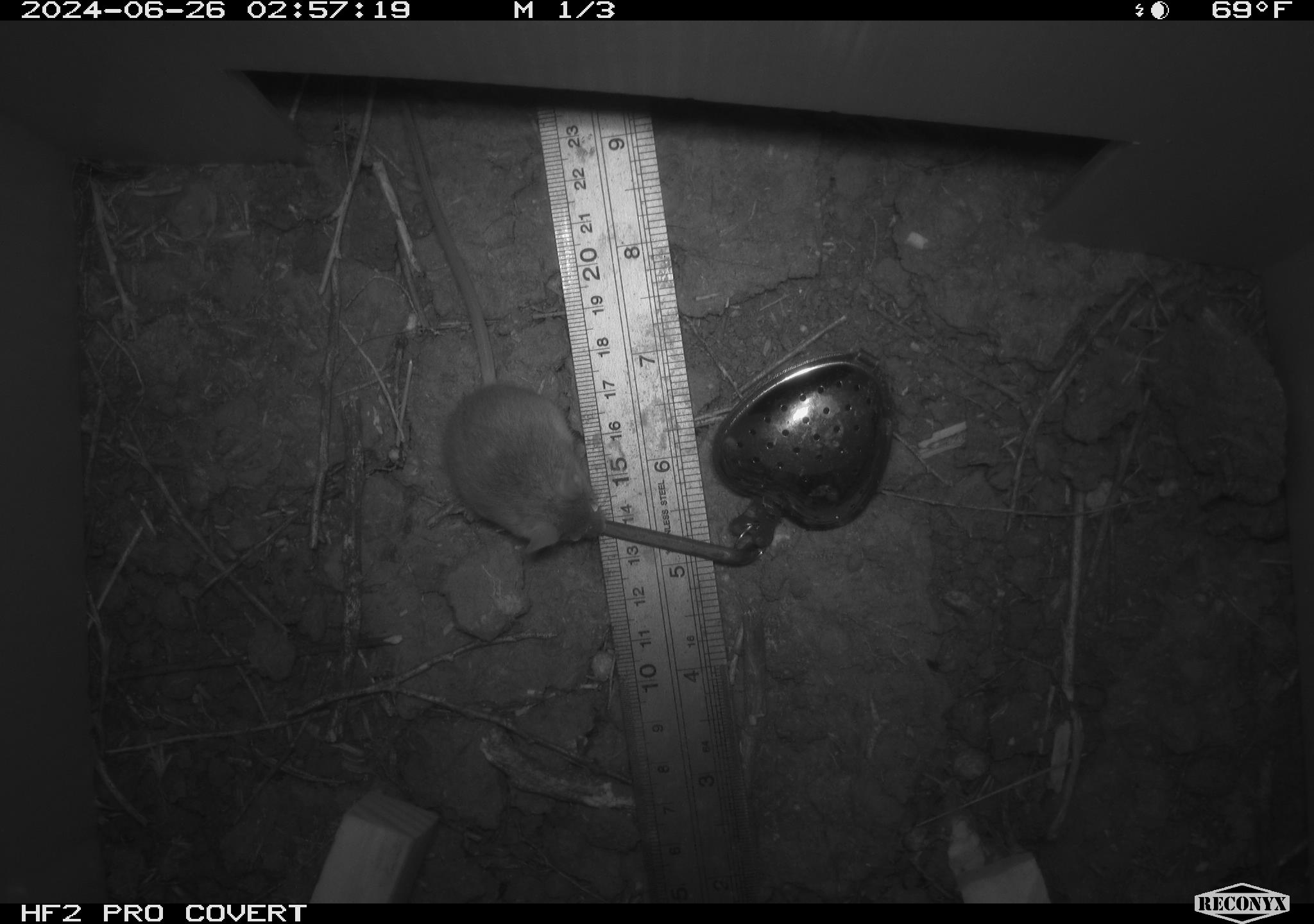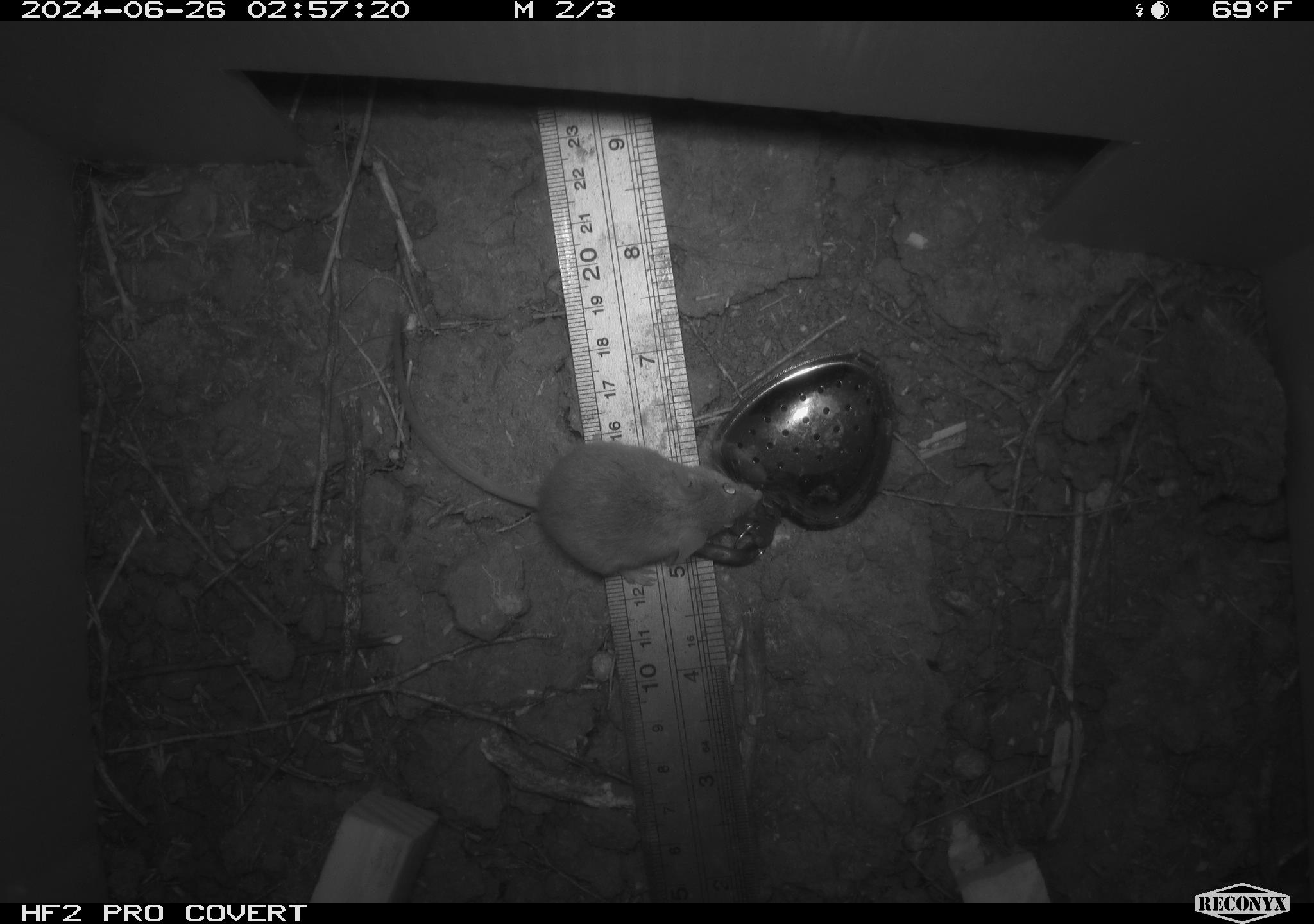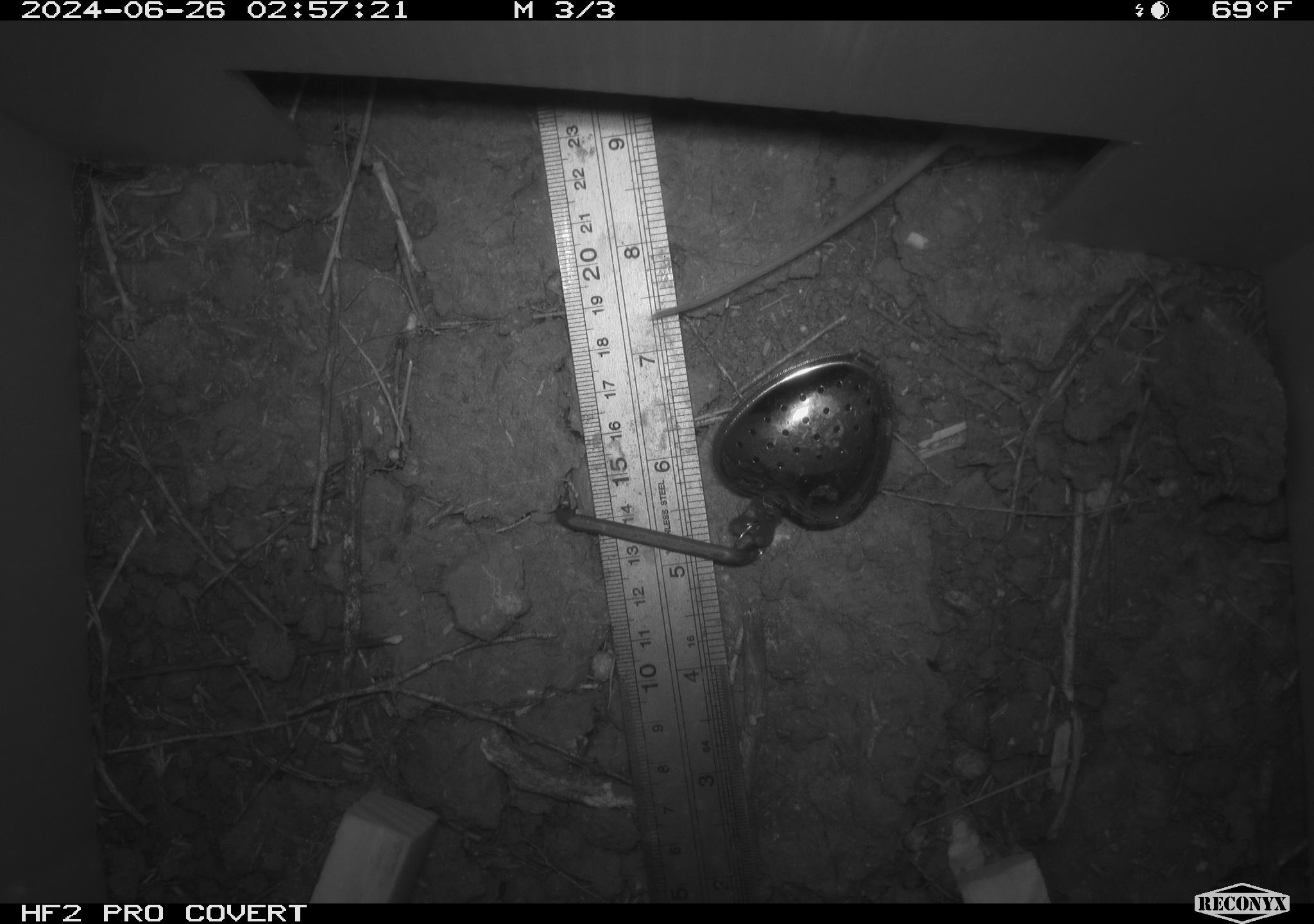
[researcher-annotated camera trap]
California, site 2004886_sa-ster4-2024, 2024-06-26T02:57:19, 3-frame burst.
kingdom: Animalia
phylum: Chordata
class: Mammalia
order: Rodentia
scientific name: Rodentia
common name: mouse species